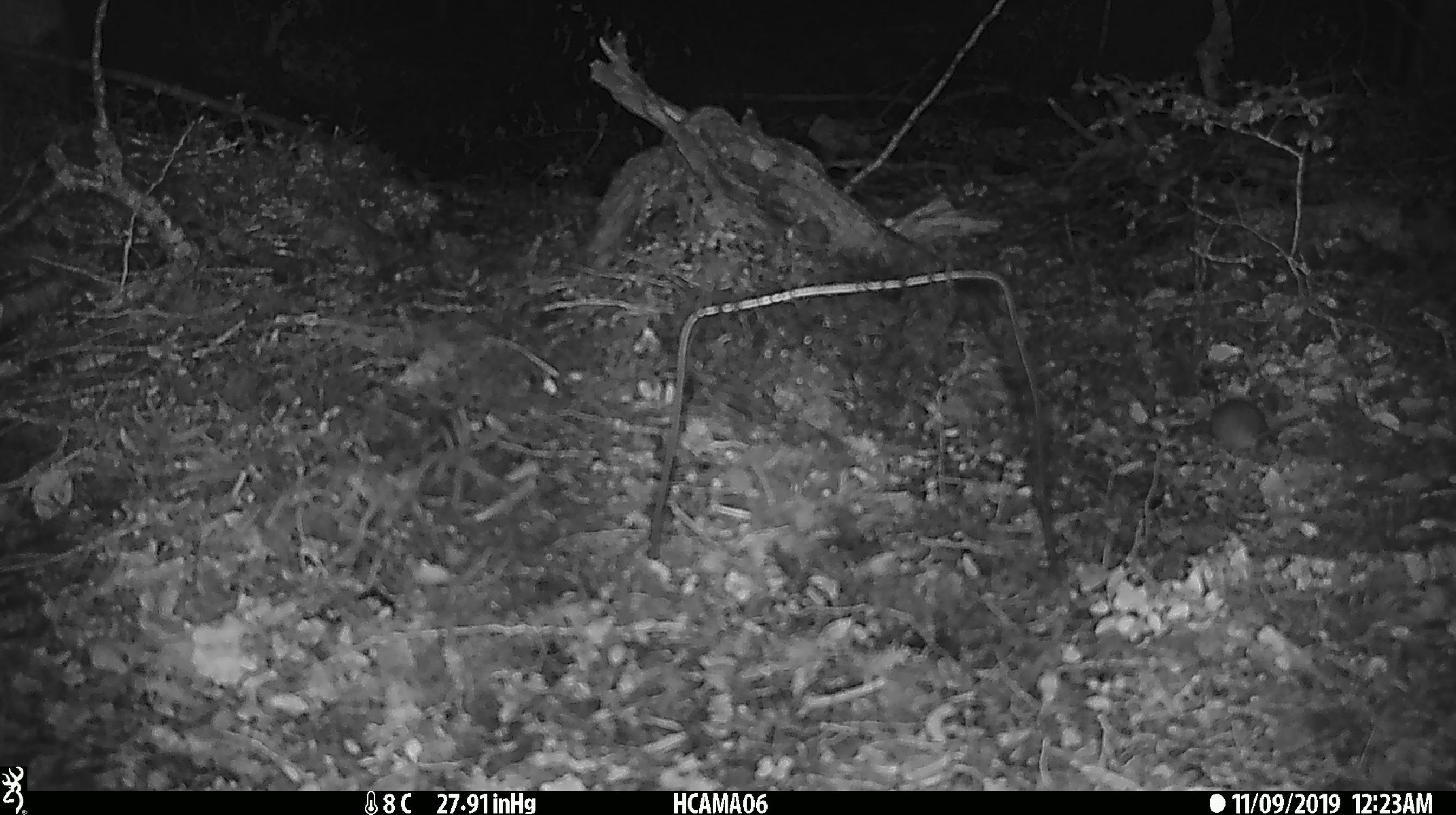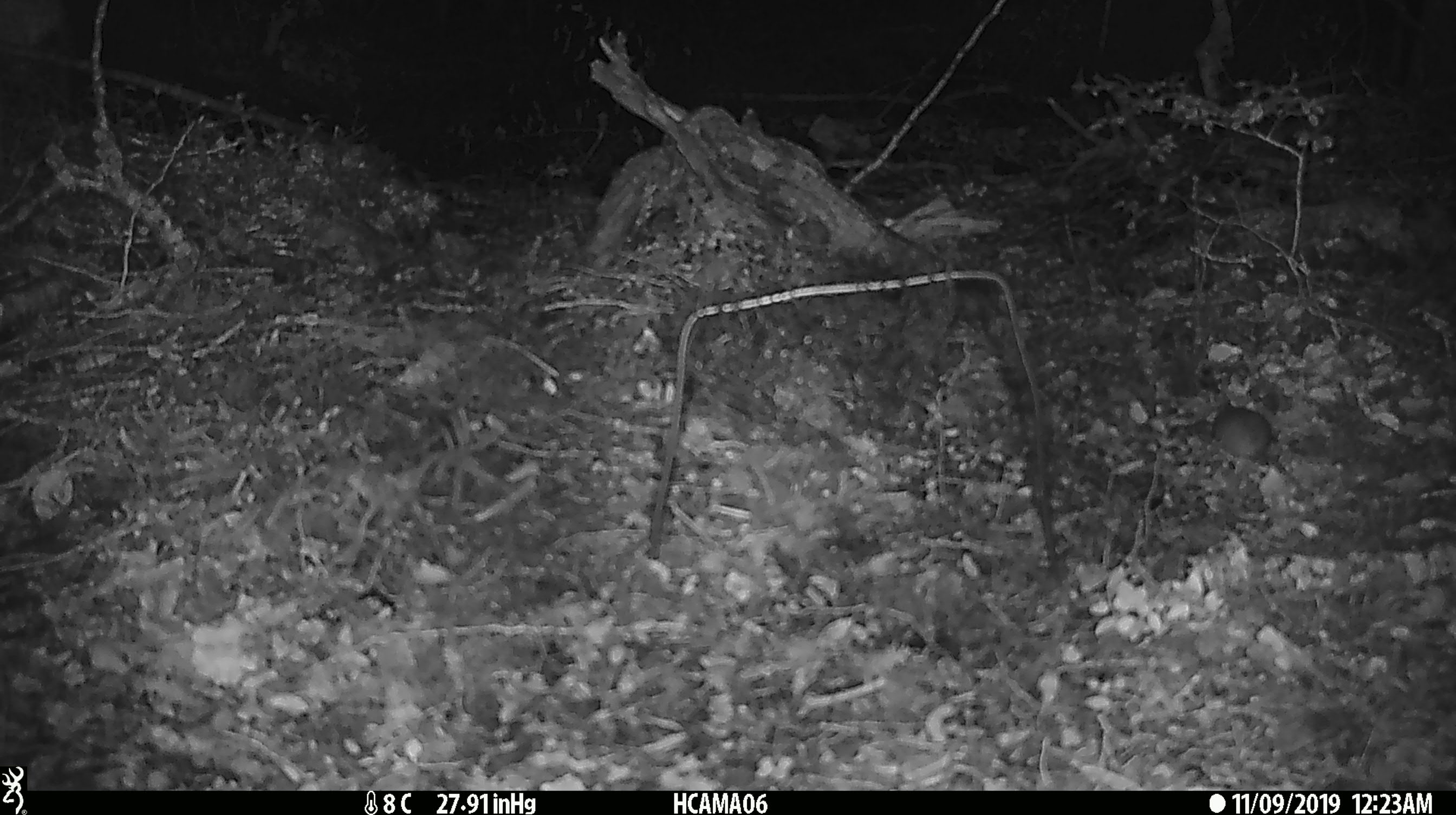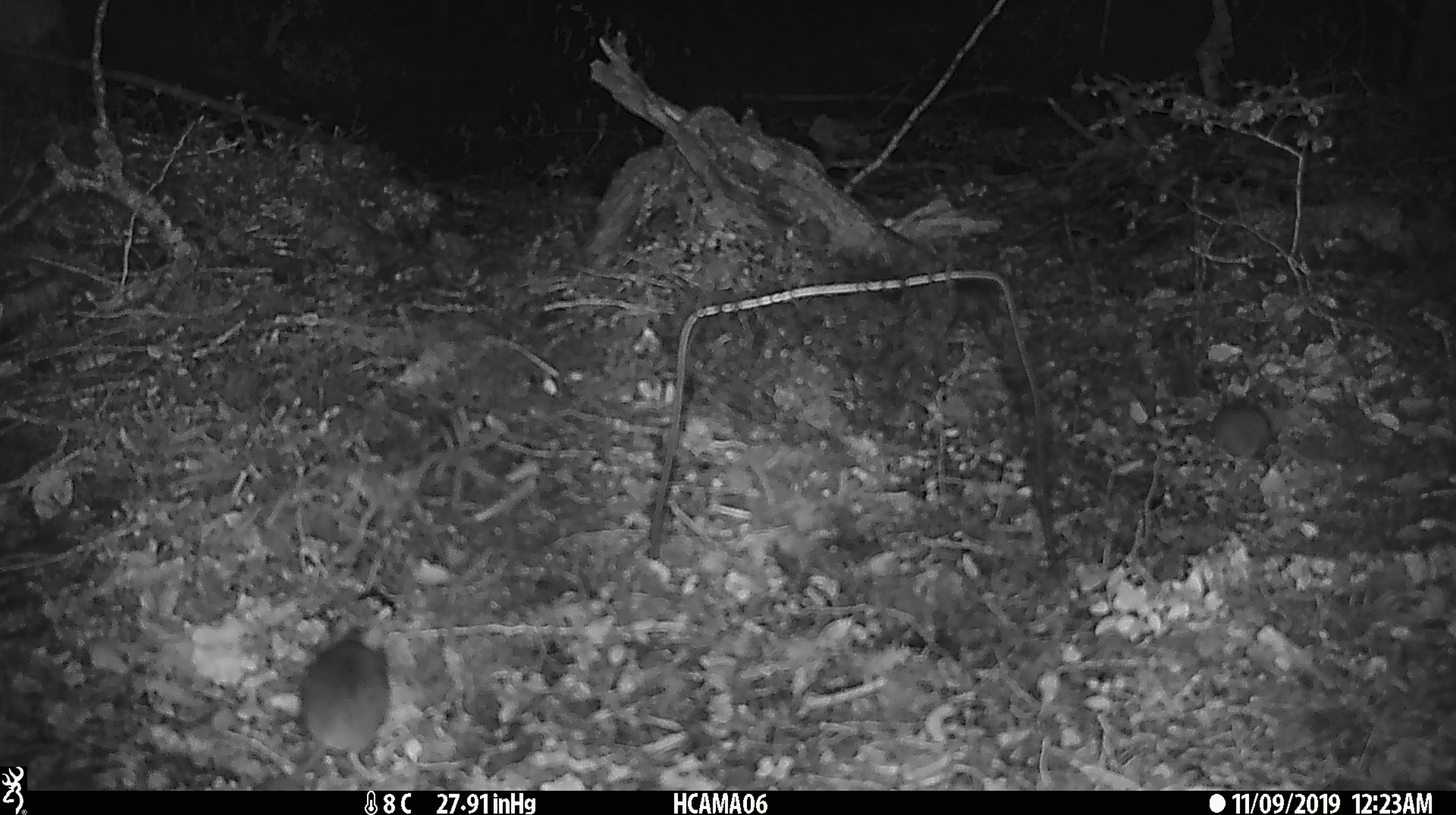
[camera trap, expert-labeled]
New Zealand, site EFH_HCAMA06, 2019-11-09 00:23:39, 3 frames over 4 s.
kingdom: Animalia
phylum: Chordata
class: Mammalia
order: Rodentia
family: Muridae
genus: Mus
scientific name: Mus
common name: mouse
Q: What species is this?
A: Mouse (Mus).